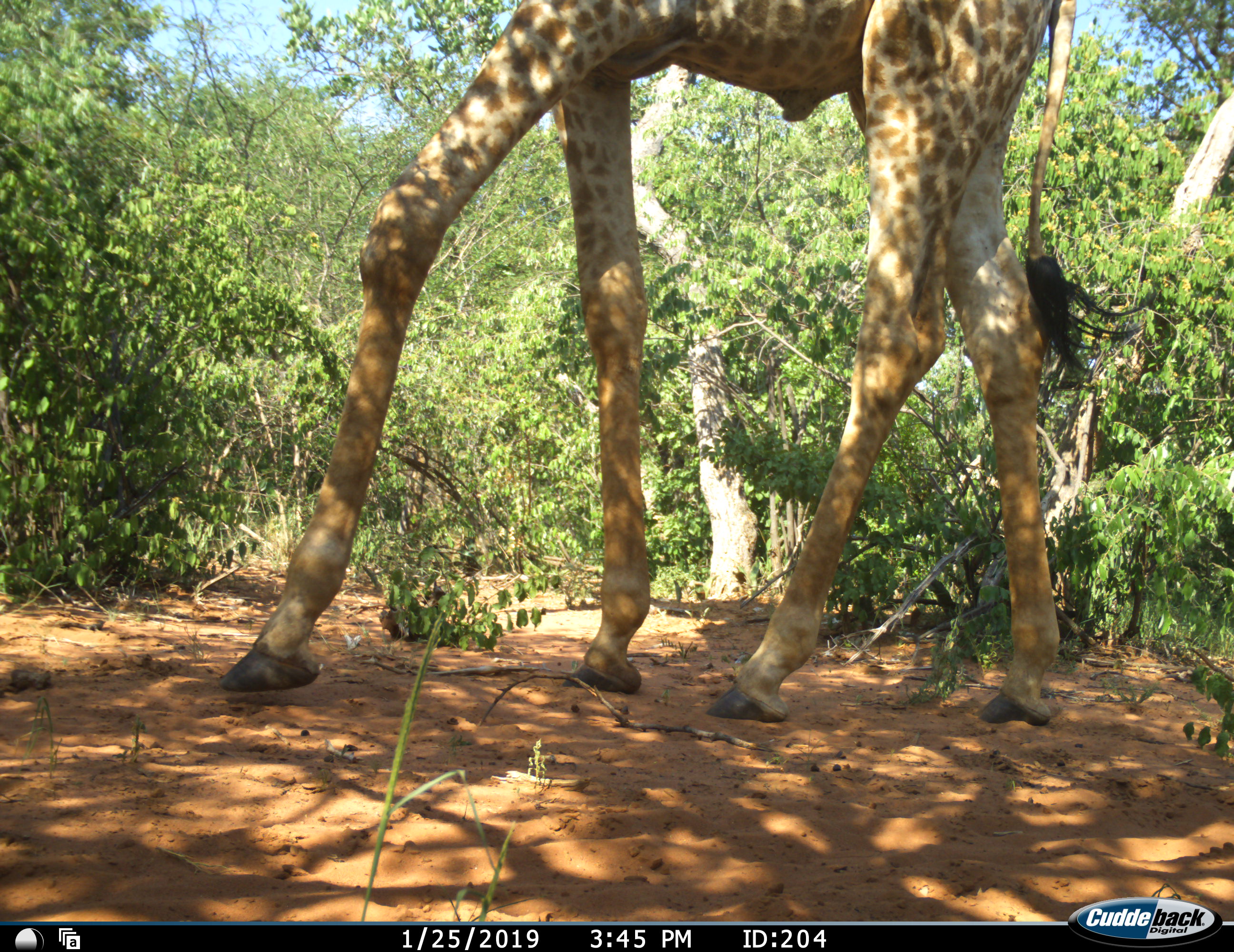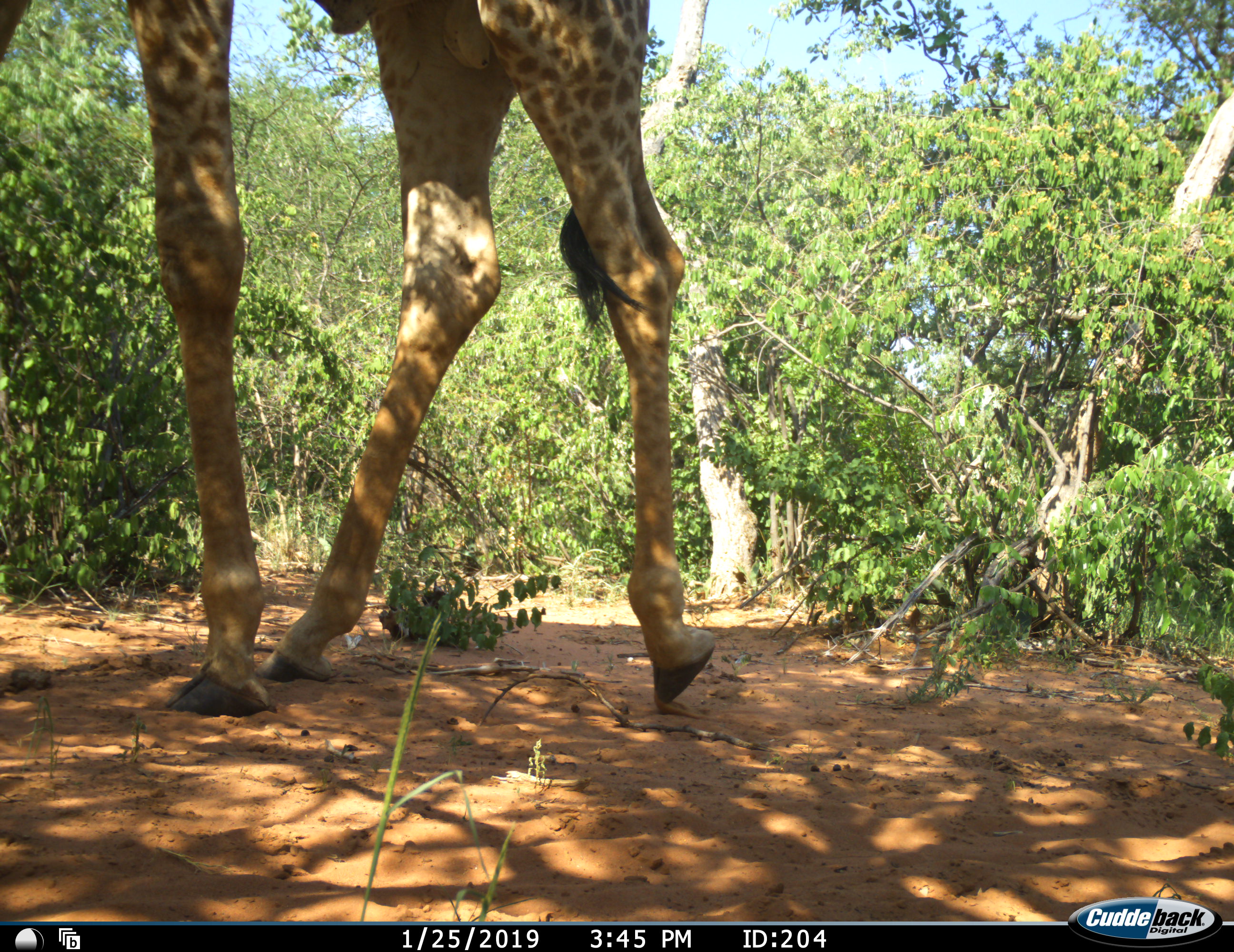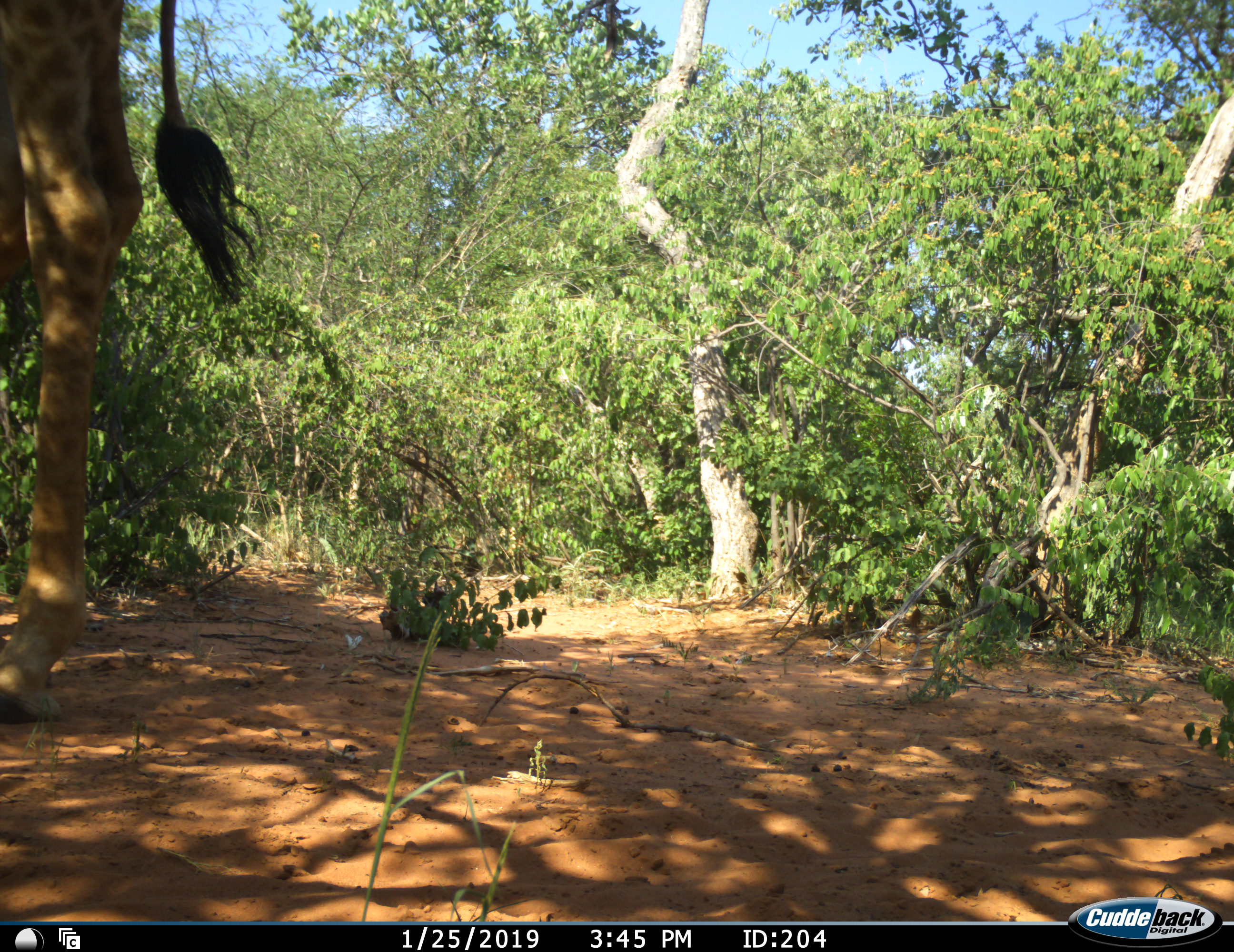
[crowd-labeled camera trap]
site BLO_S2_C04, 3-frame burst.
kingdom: Animalia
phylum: Chordata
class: Mammalia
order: Artiodactyla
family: Giraffidae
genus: Giraffa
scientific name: Giraffa camelopardalis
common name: giraffe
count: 1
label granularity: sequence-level